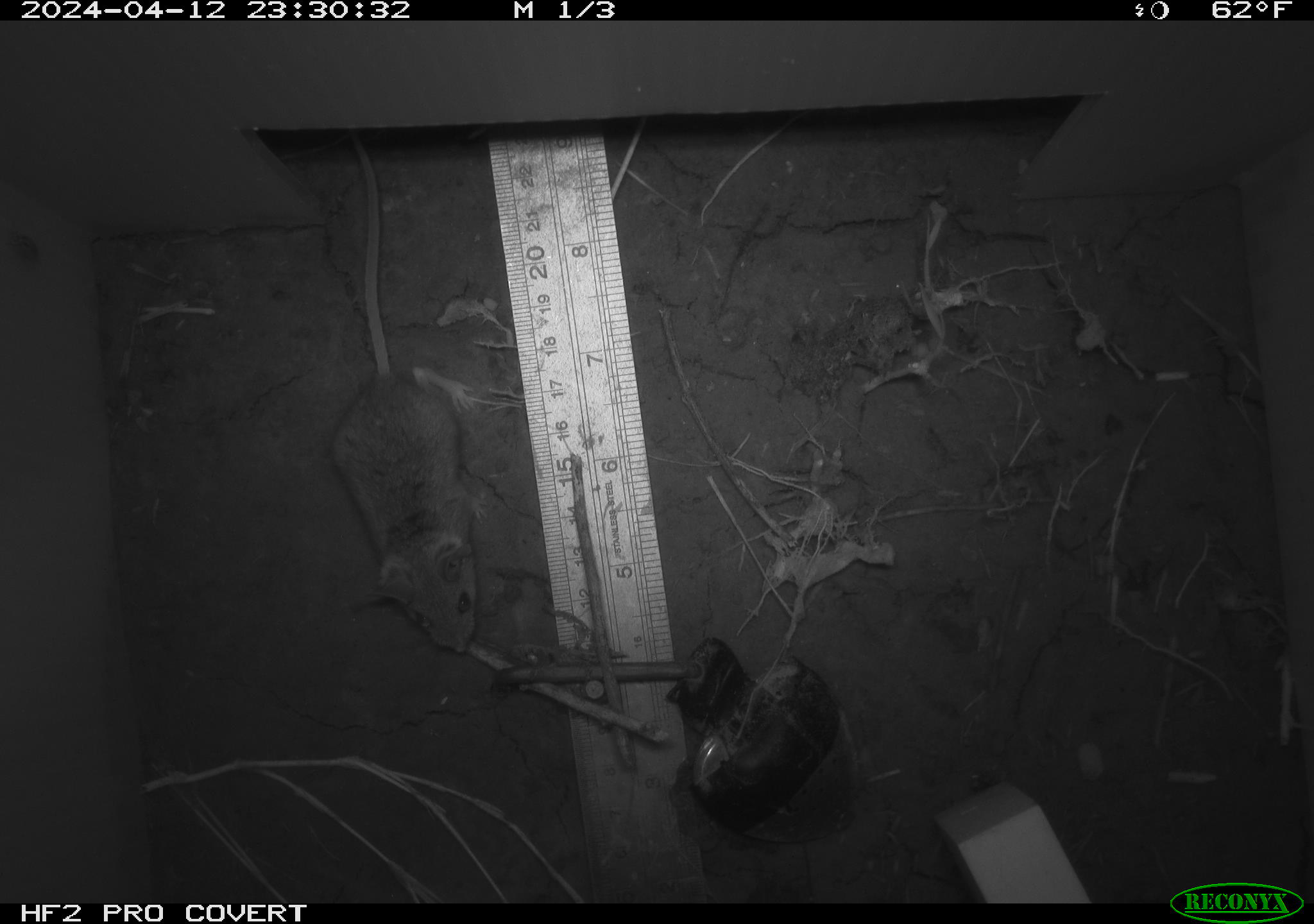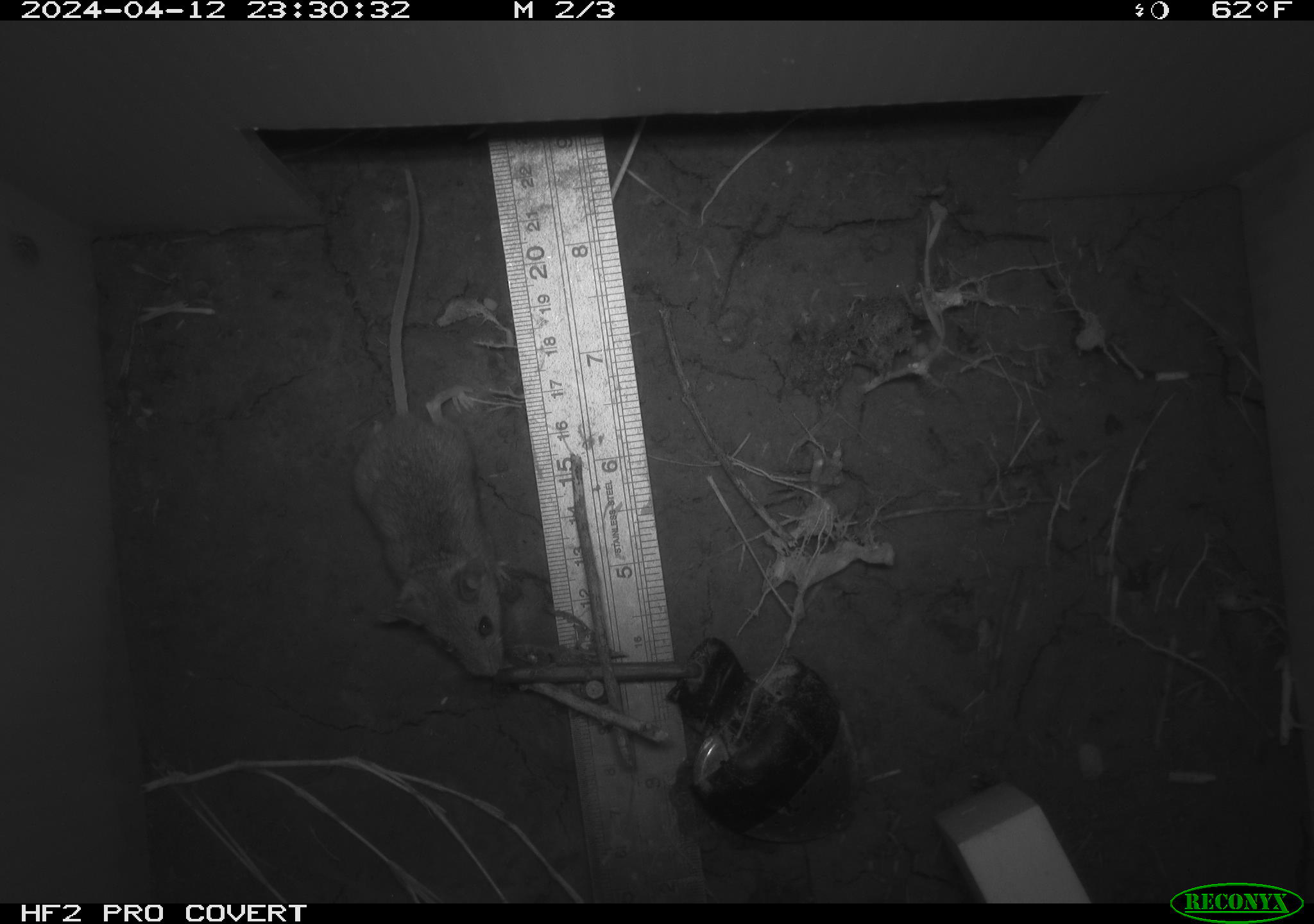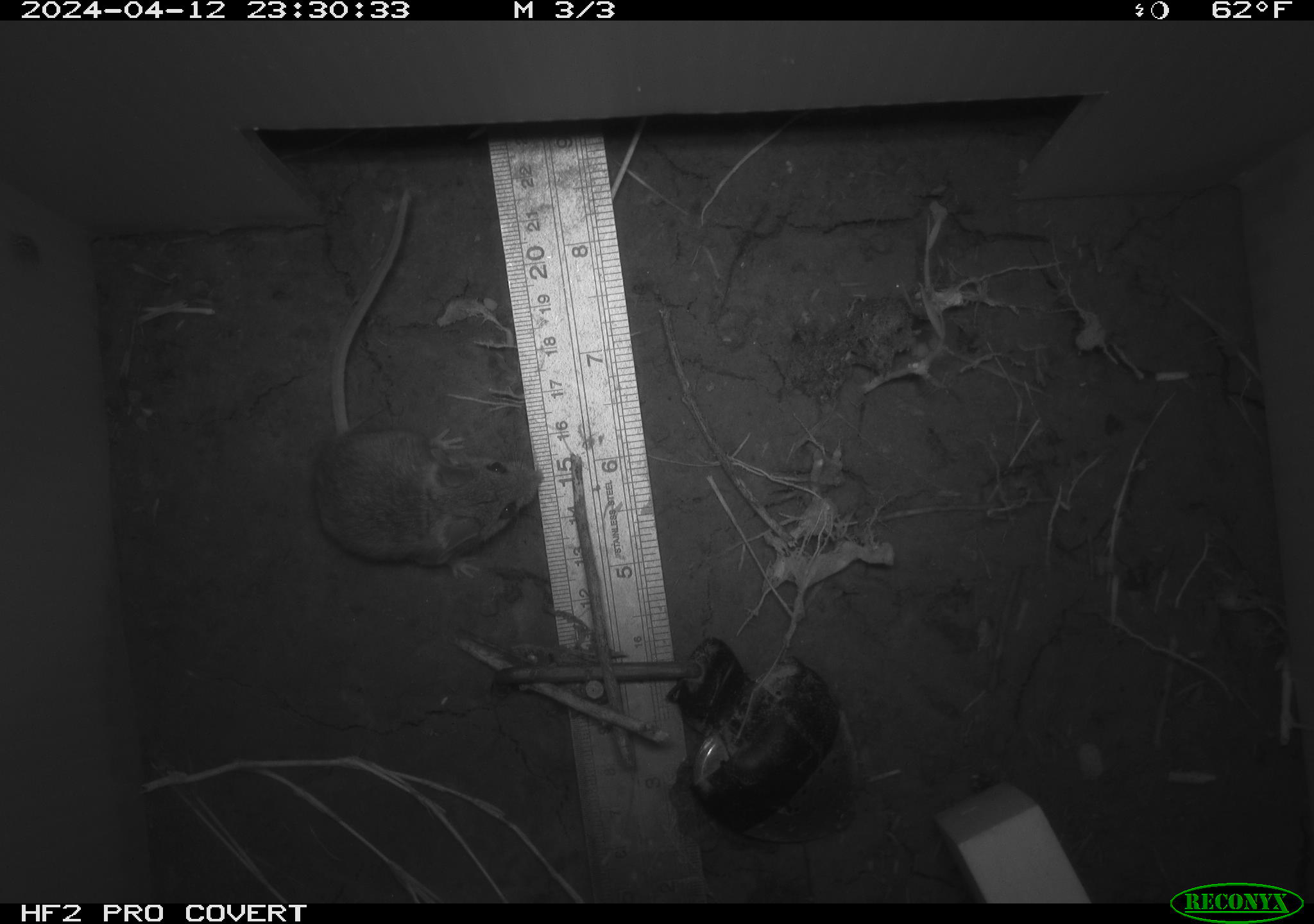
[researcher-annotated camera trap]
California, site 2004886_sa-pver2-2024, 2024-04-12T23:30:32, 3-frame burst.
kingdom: Animalia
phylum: Chordata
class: Mammalia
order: Rodentia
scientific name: Rodentia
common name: mouse species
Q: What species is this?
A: Mouse species (Rodentia).